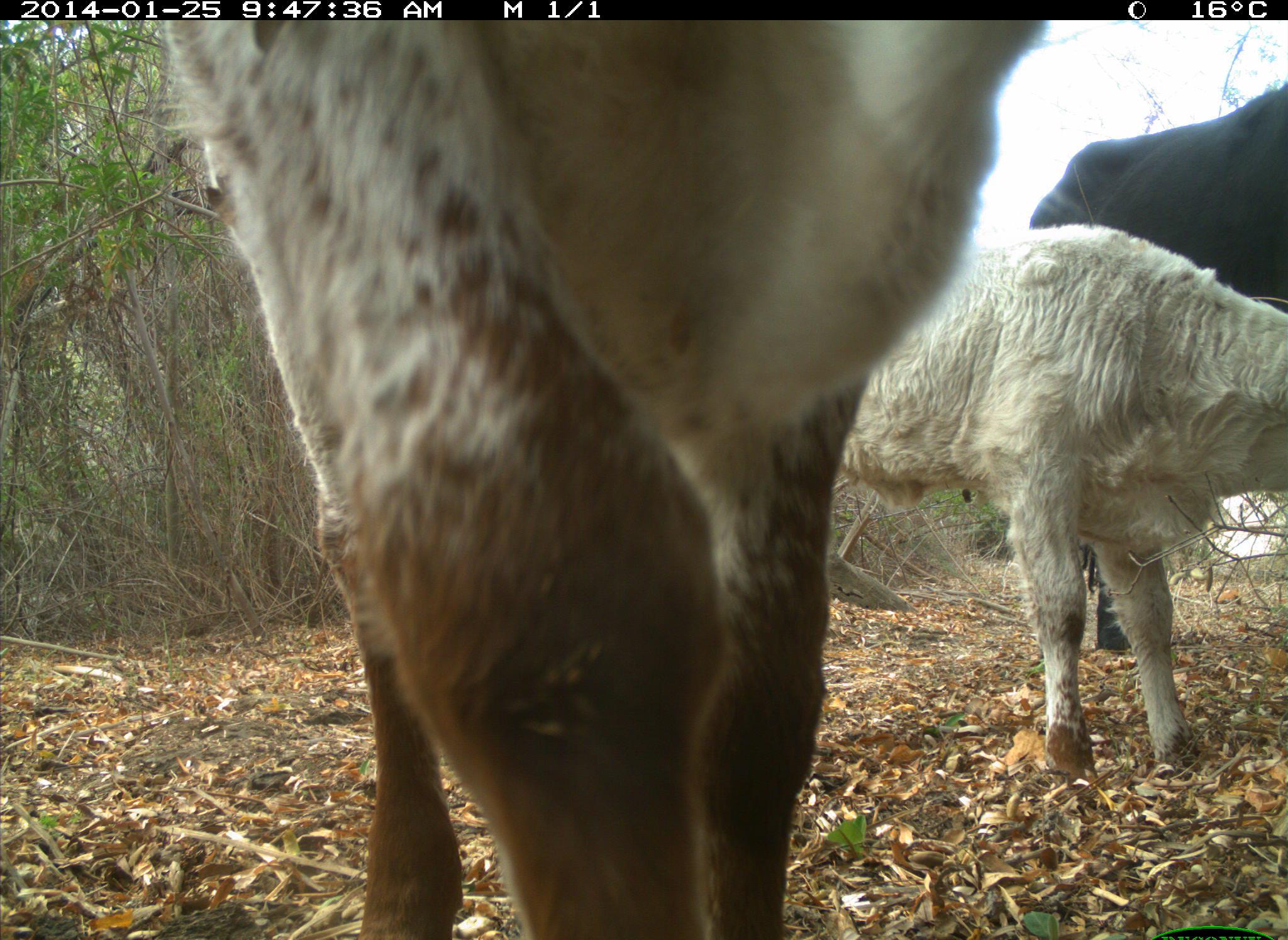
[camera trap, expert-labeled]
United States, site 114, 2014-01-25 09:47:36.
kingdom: Animalia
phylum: Chordata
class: Mammalia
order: Artiodactyla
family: Bovidae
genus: Bos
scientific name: Bos taurus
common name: cow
Cow (Bos taurus).